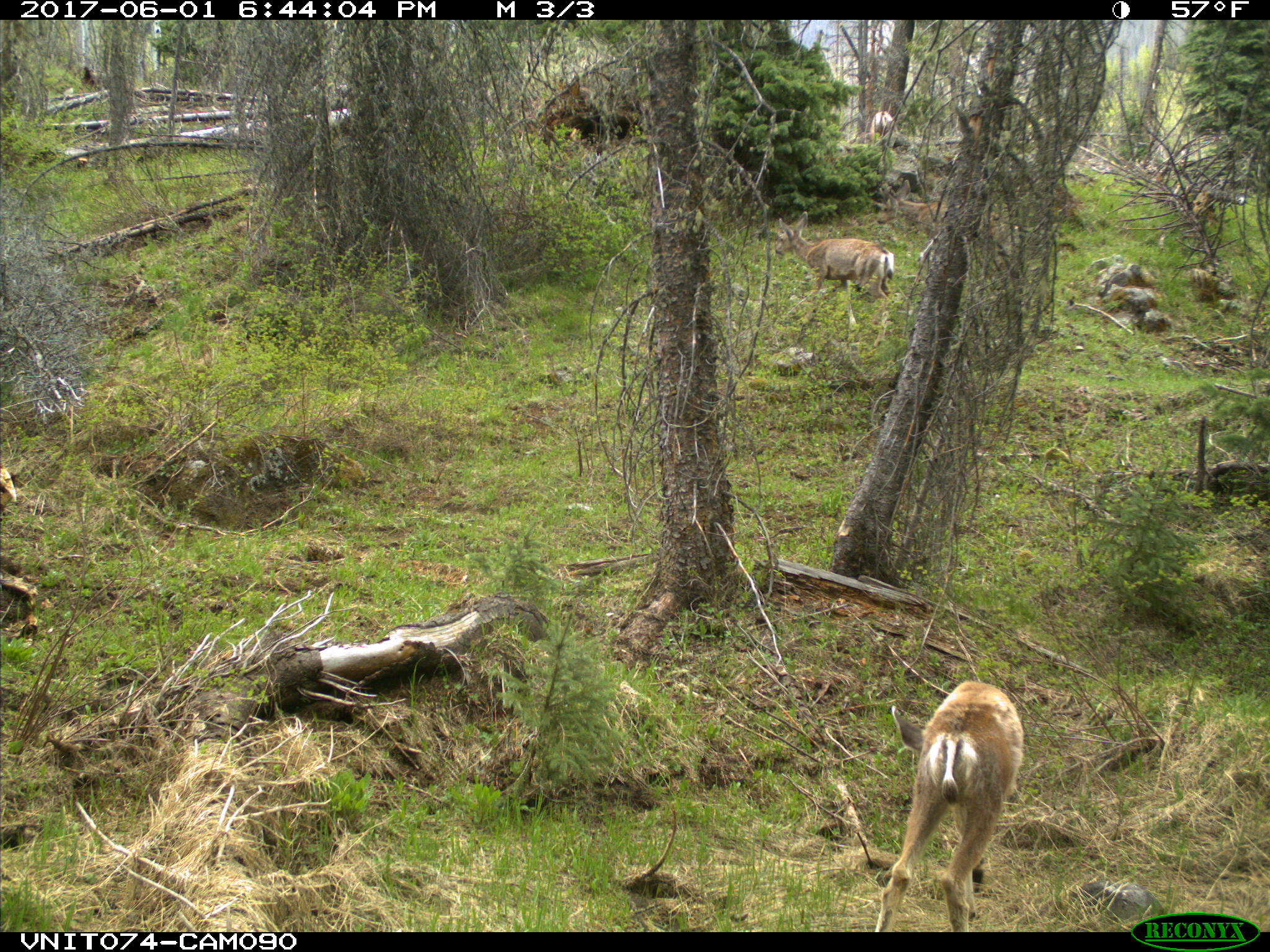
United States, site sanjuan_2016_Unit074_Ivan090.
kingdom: Animalia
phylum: Chordata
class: Mammalia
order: Artiodactyla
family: Cervidae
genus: Odocoileus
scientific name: Odocoileus hemionus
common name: mule deer